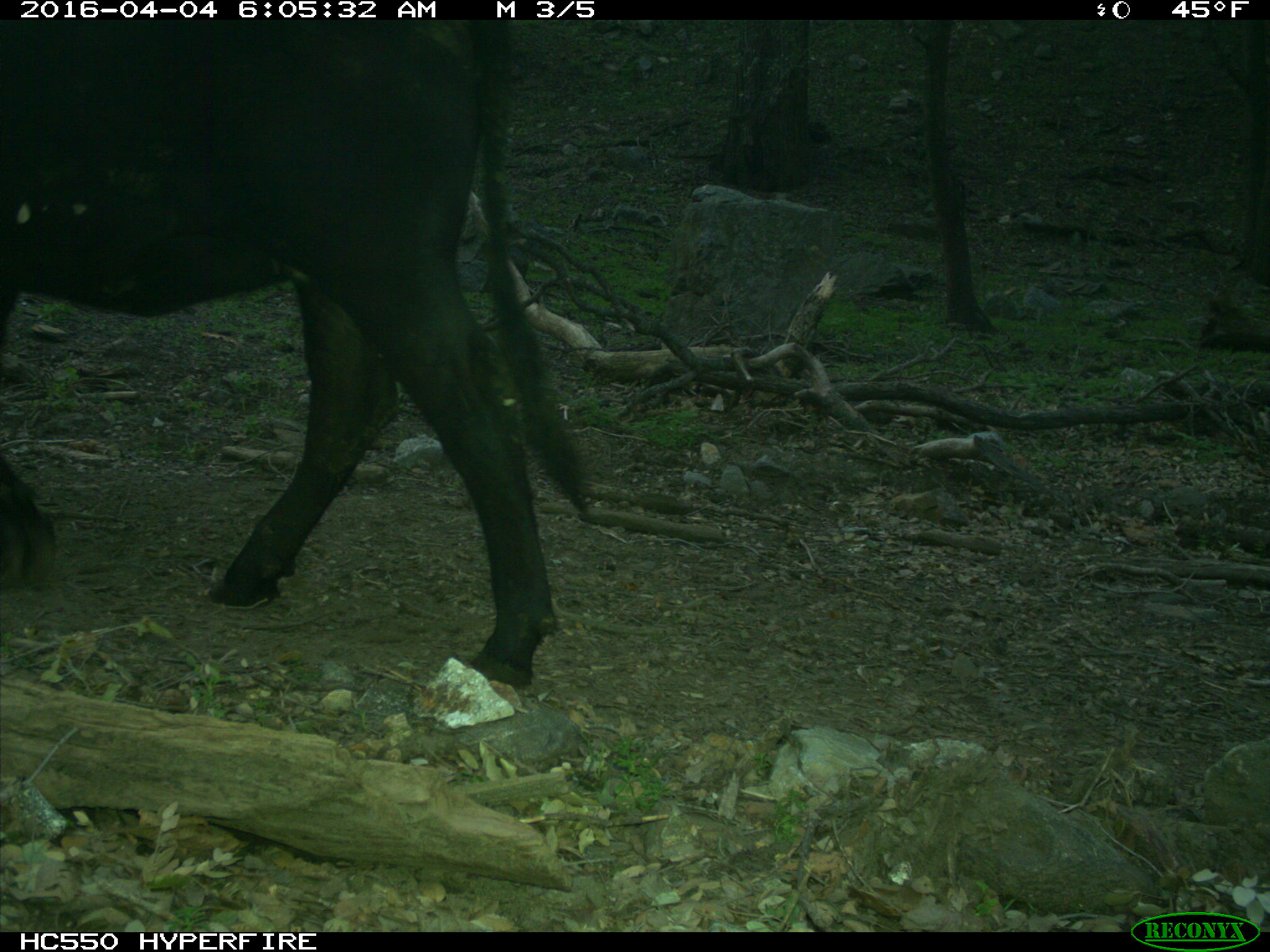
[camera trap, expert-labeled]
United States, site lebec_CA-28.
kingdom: Animalia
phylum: Chordata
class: Mammalia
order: Artiodactyla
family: Bovidae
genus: Bos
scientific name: Bos taurus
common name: domestic cow